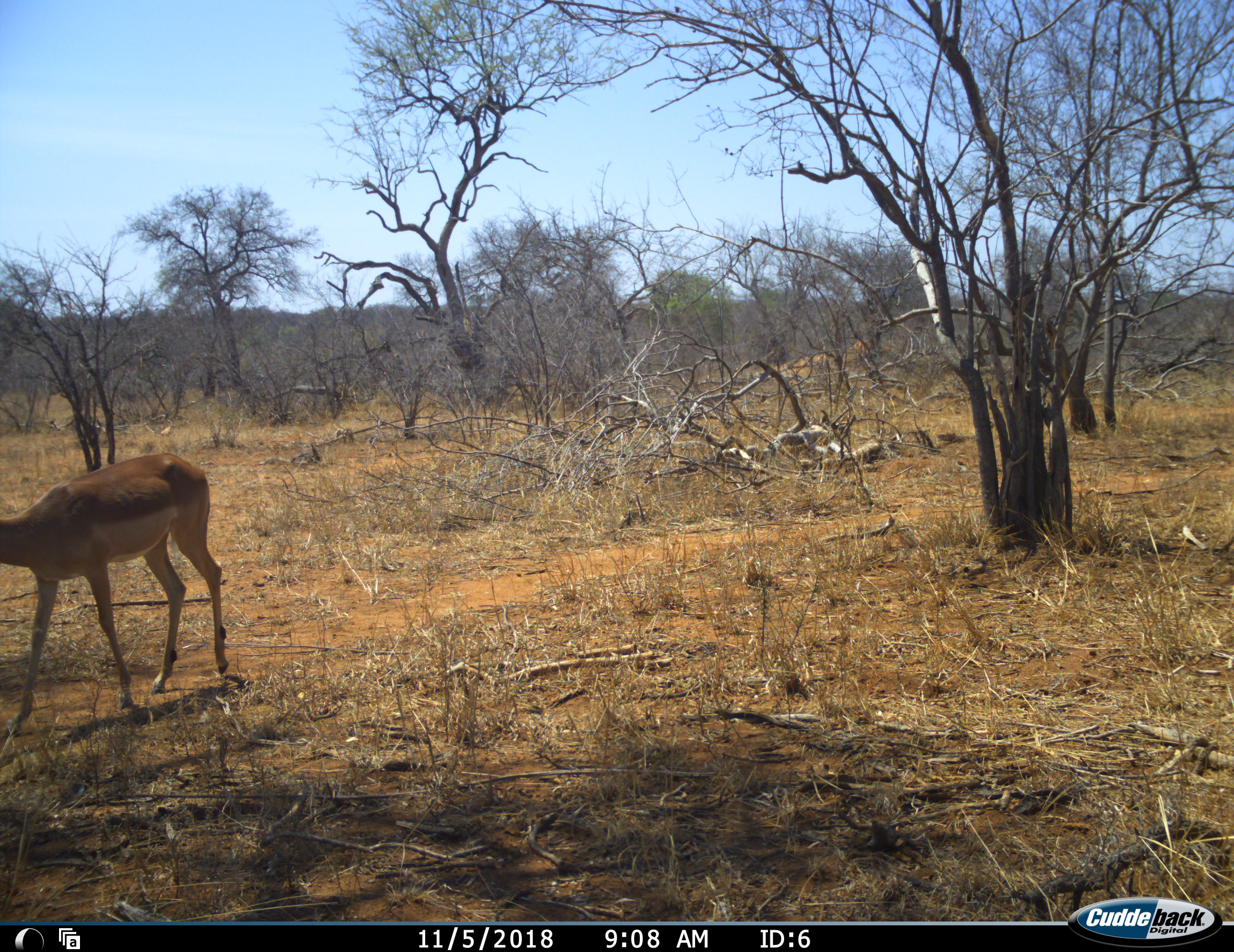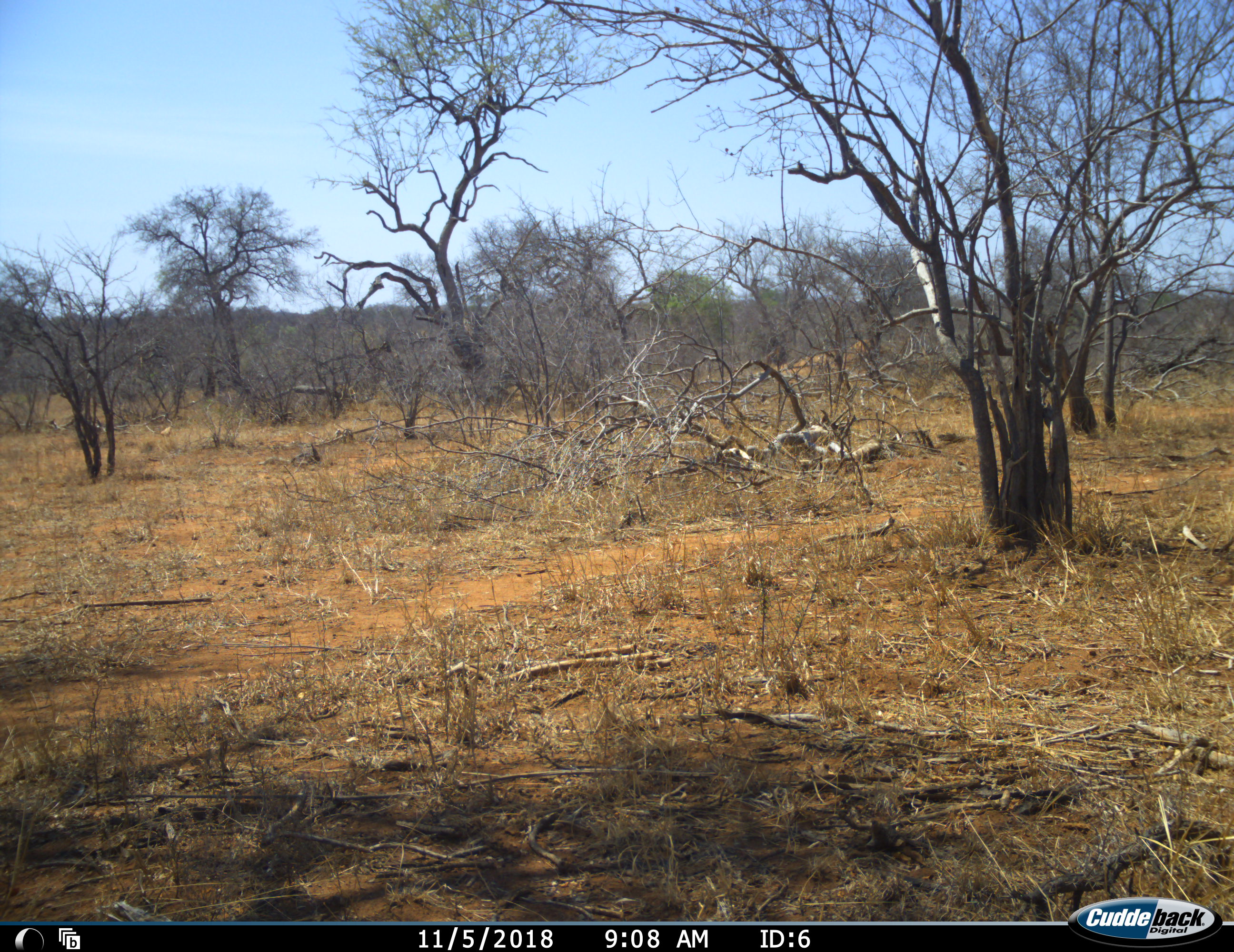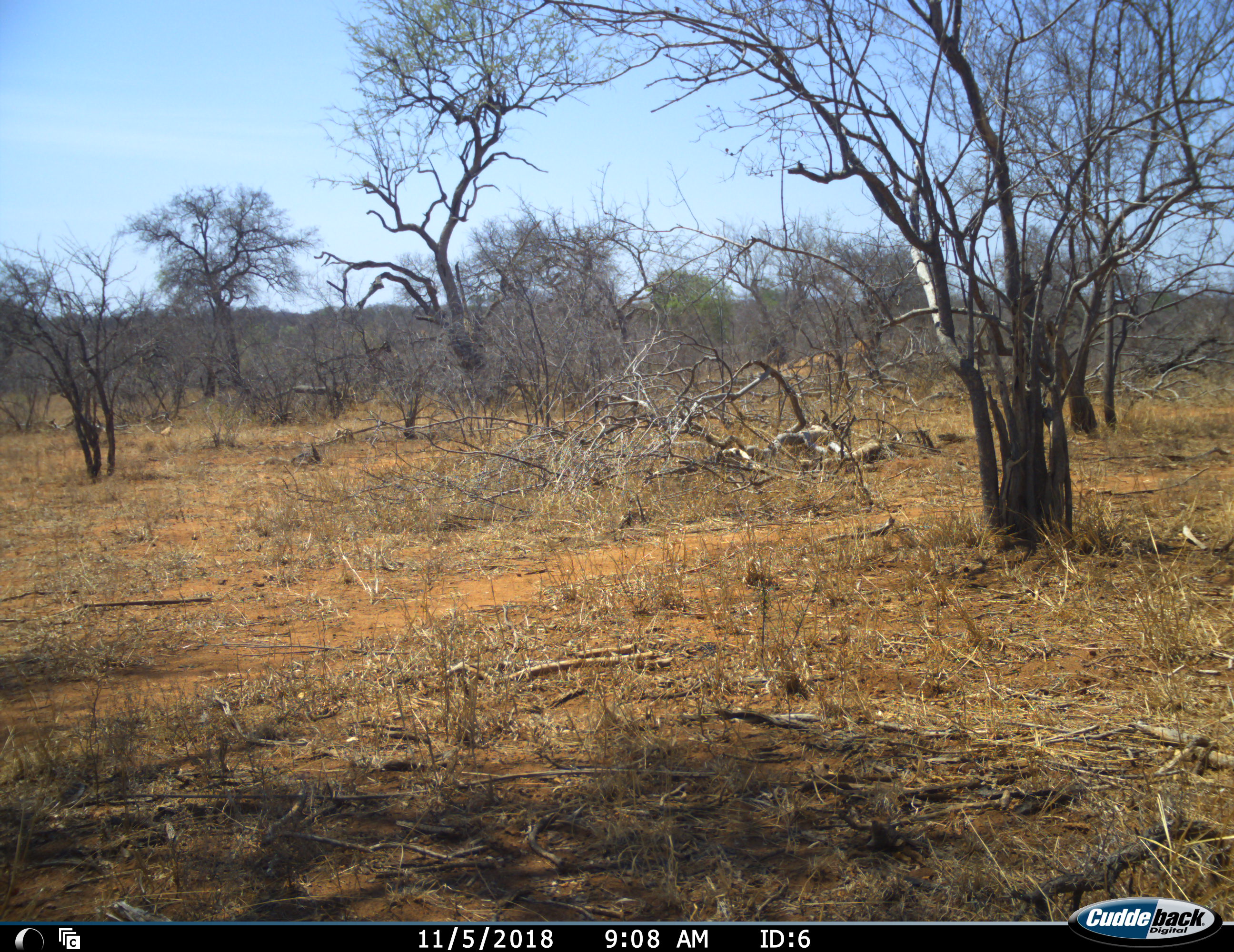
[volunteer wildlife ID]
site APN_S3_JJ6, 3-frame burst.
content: unidentified animal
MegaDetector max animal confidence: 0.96